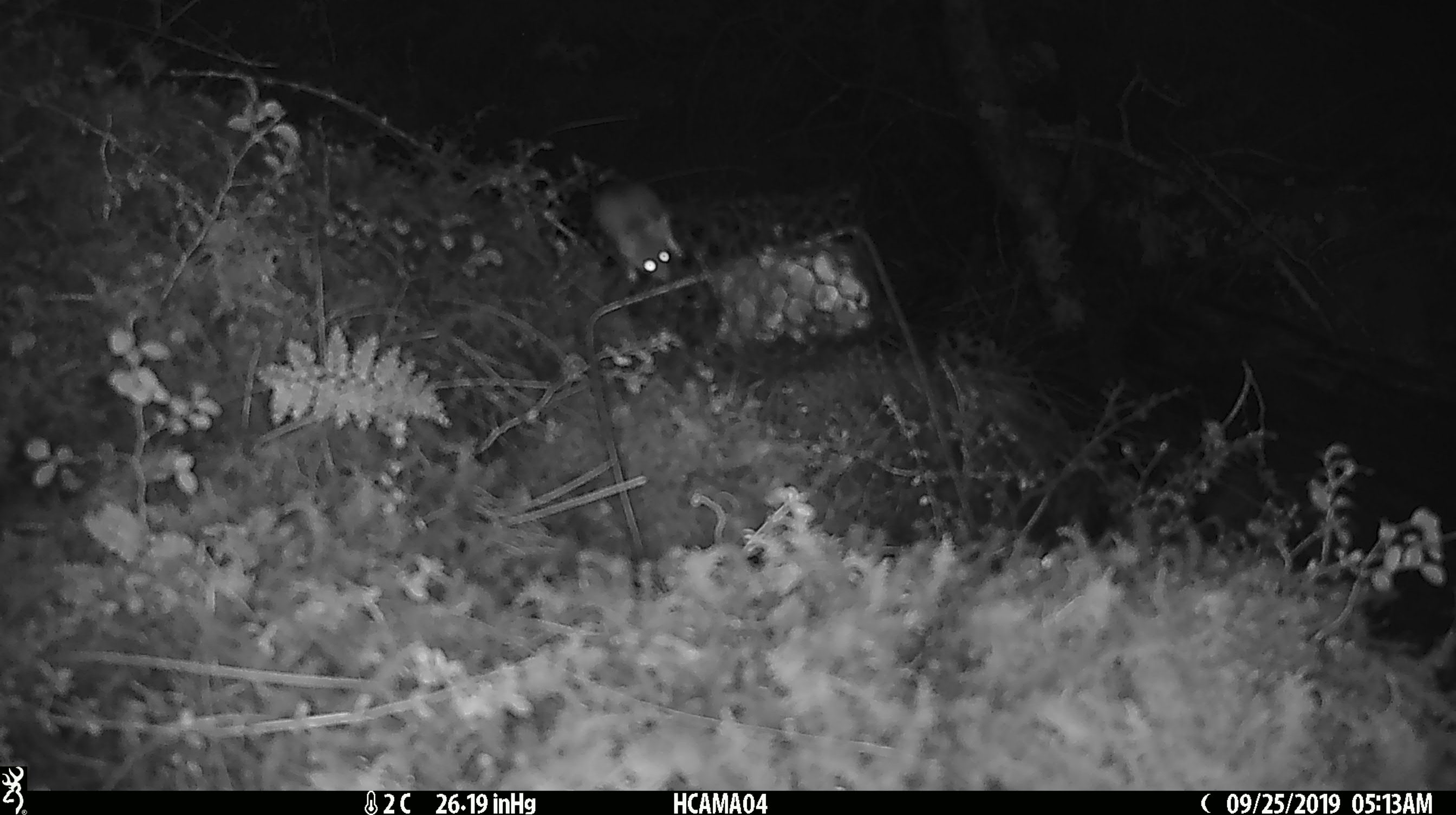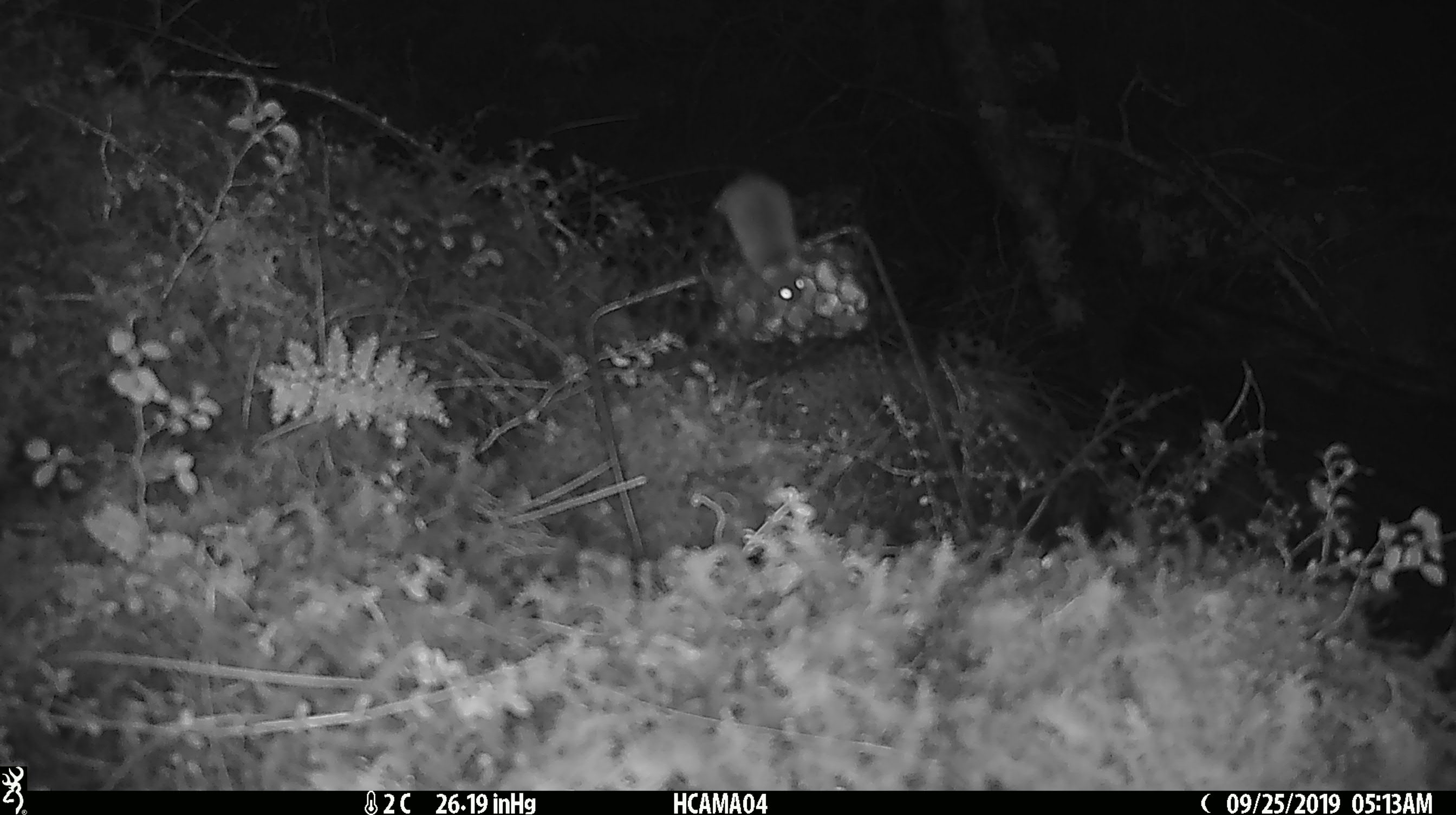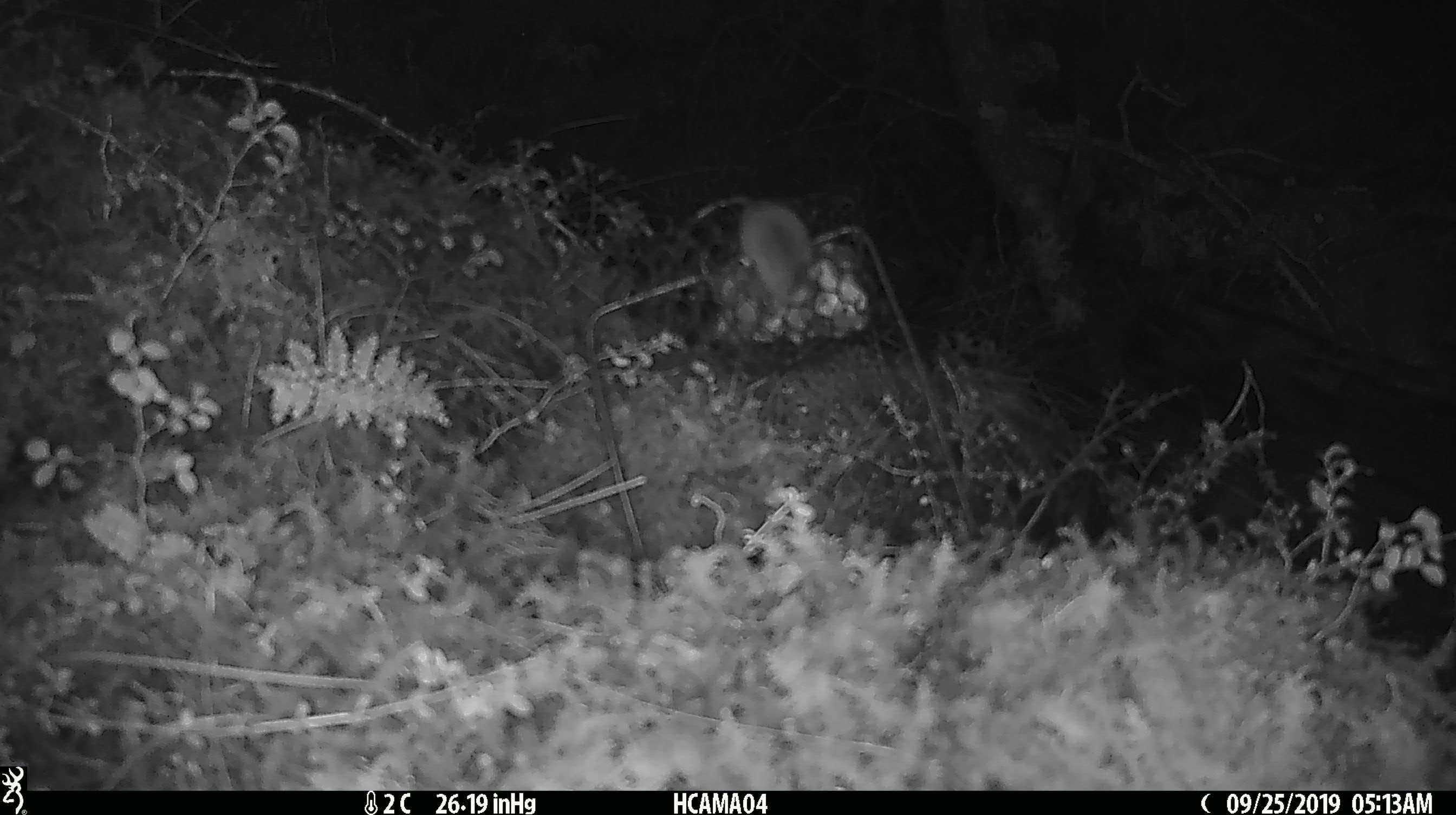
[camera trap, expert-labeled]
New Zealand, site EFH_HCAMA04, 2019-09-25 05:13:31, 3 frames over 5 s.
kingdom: Animalia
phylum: Chordata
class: Mammalia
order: Rodentia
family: Muridae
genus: Mus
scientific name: Mus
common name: mouse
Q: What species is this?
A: Mouse (Mus).